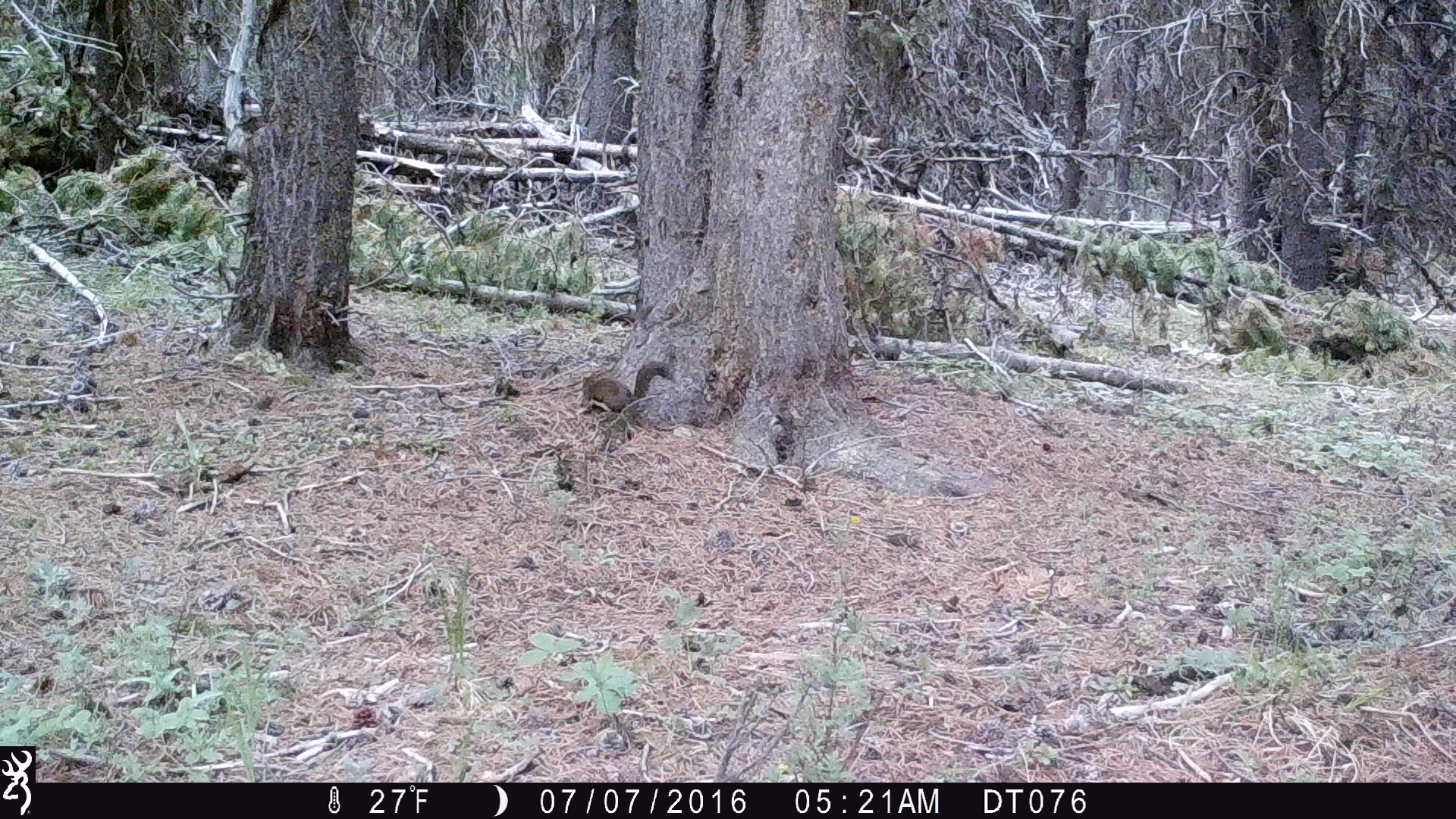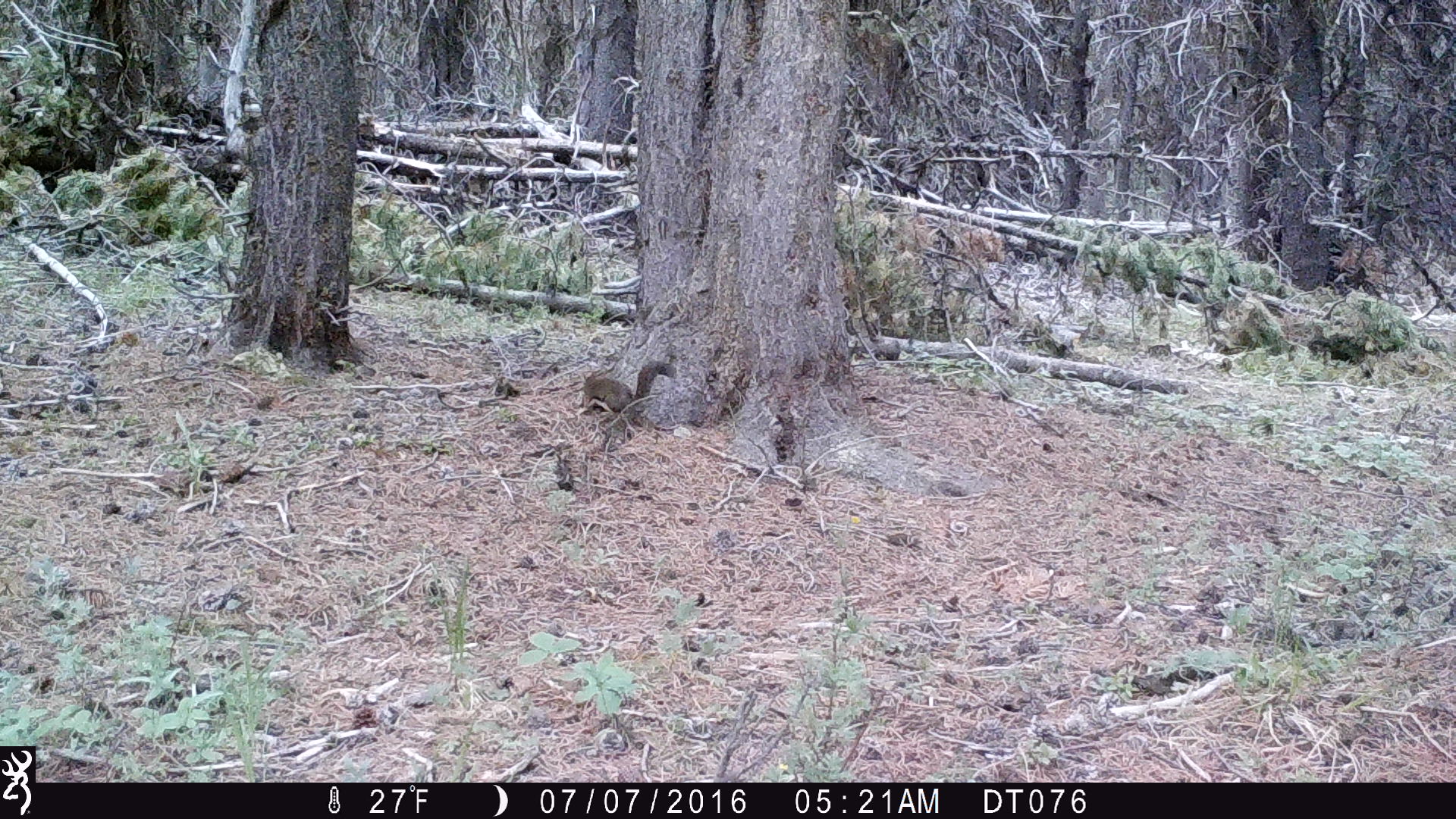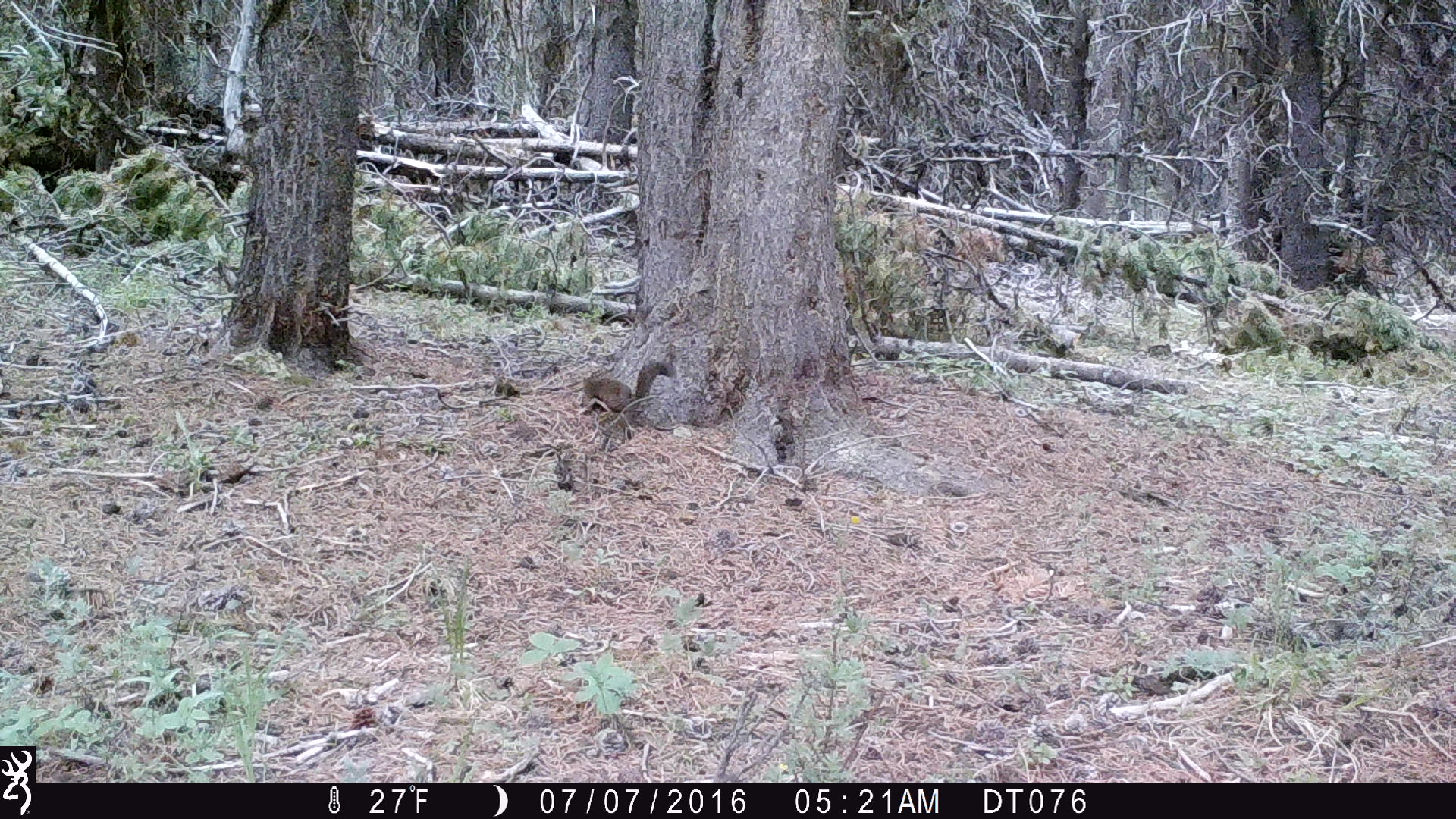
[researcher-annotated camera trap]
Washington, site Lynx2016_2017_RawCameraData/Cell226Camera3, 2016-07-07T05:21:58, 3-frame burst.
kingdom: Animalia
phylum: Chordata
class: Mammalia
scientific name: Mammalia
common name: small mammal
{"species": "small mammal (Mammalia)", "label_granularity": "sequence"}